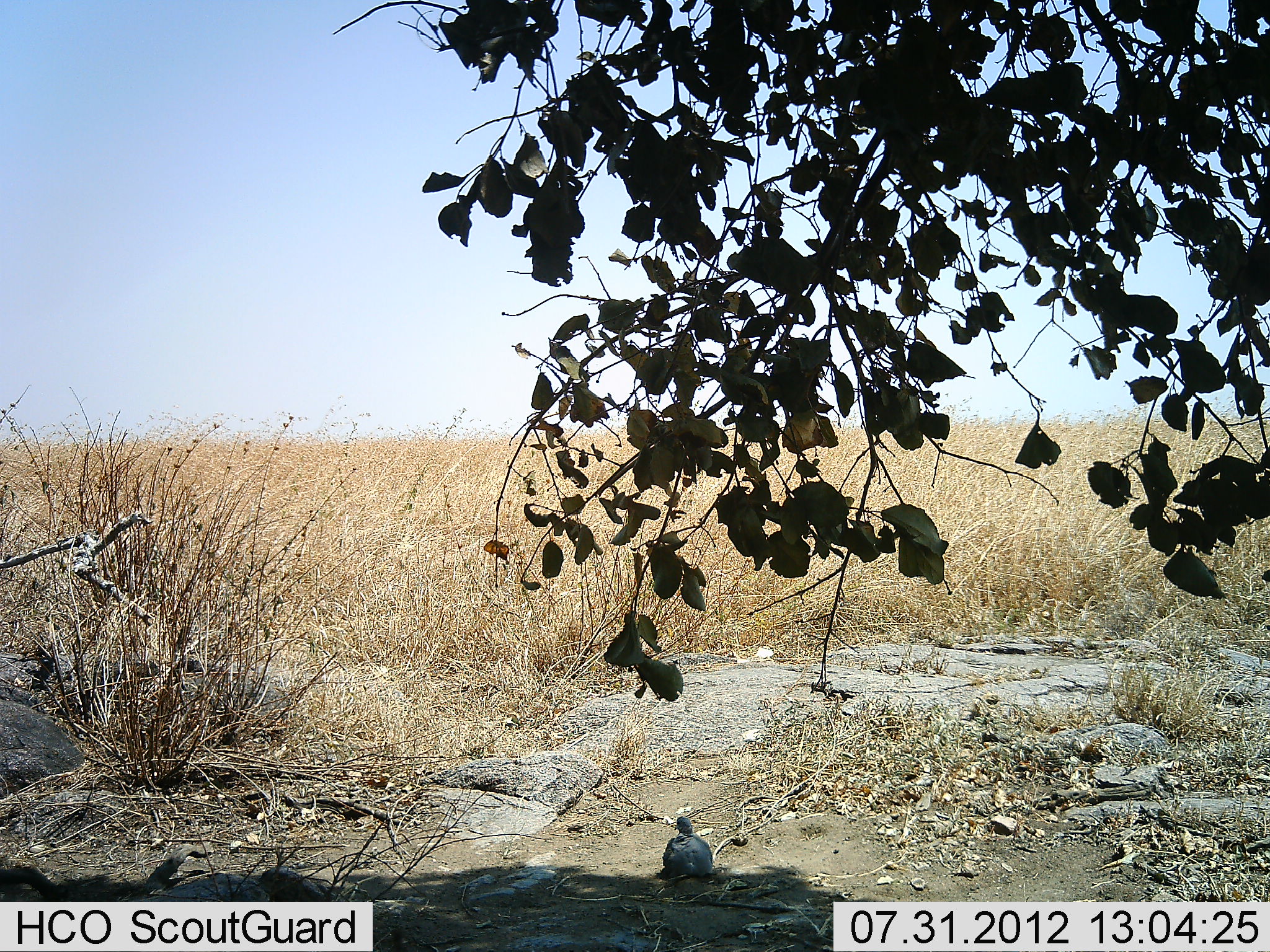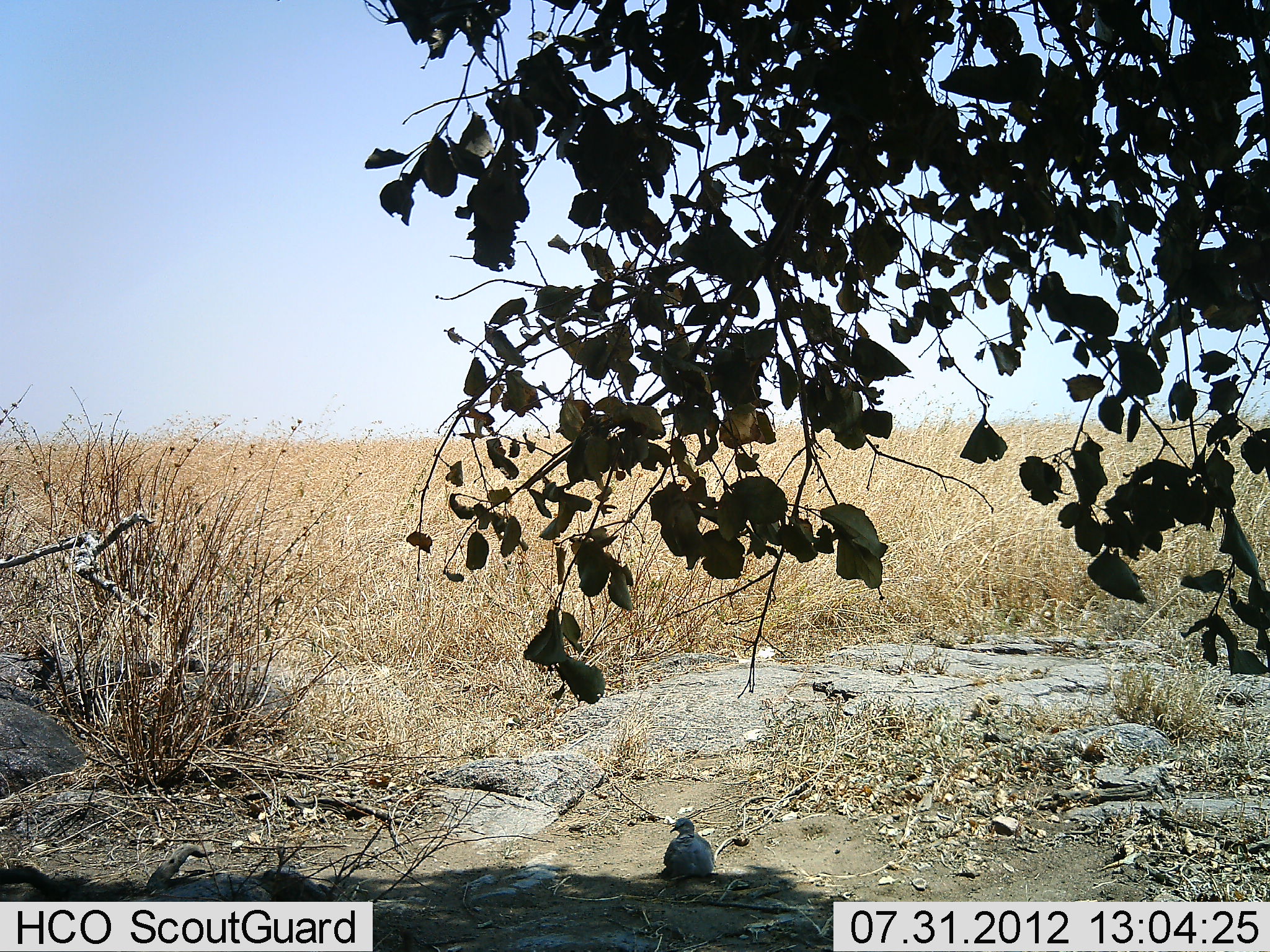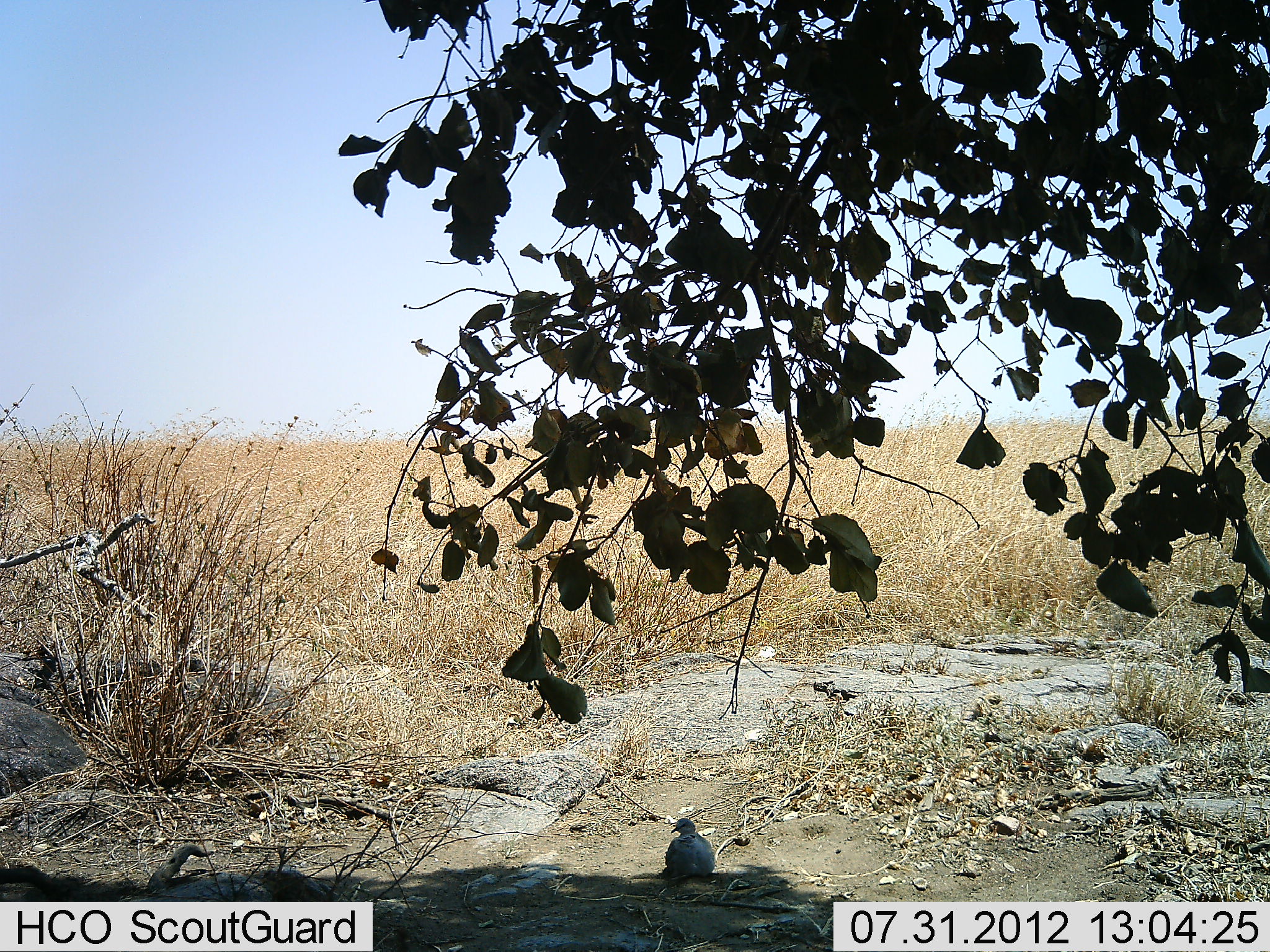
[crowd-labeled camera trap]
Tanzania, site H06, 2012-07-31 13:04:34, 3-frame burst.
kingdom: Animalia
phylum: Chordata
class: Aves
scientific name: Aves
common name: bird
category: otherbird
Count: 1.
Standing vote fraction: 70%.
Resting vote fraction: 30%.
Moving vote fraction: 0%.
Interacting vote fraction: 0%.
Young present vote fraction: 0%.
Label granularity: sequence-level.